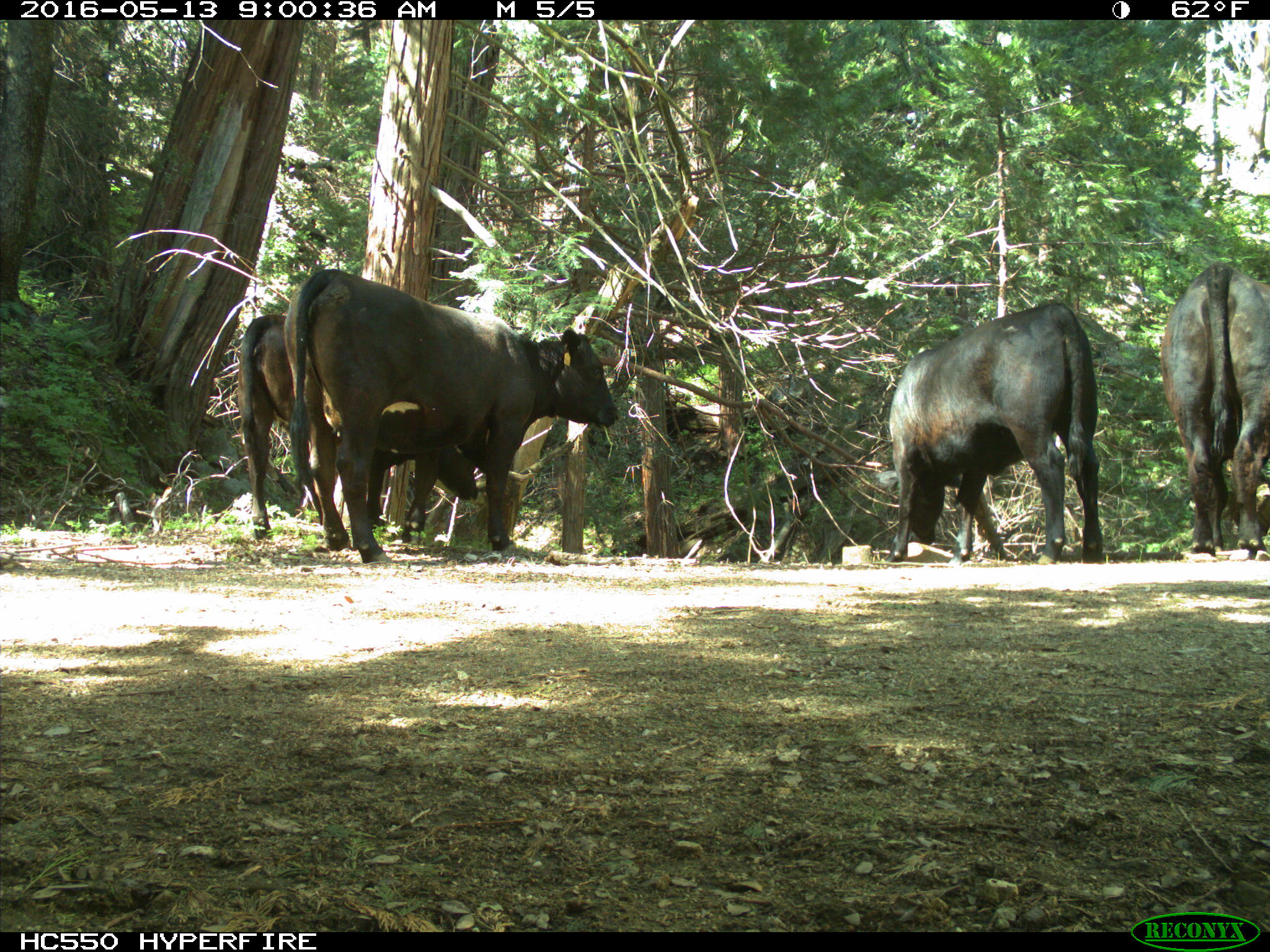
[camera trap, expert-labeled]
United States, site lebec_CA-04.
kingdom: Animalia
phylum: Chordata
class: Mammalia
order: Artiodactyla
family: Bovidae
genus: Bos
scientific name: Bos taurus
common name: domestic cow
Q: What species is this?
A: Bos taurus (domestic cow).